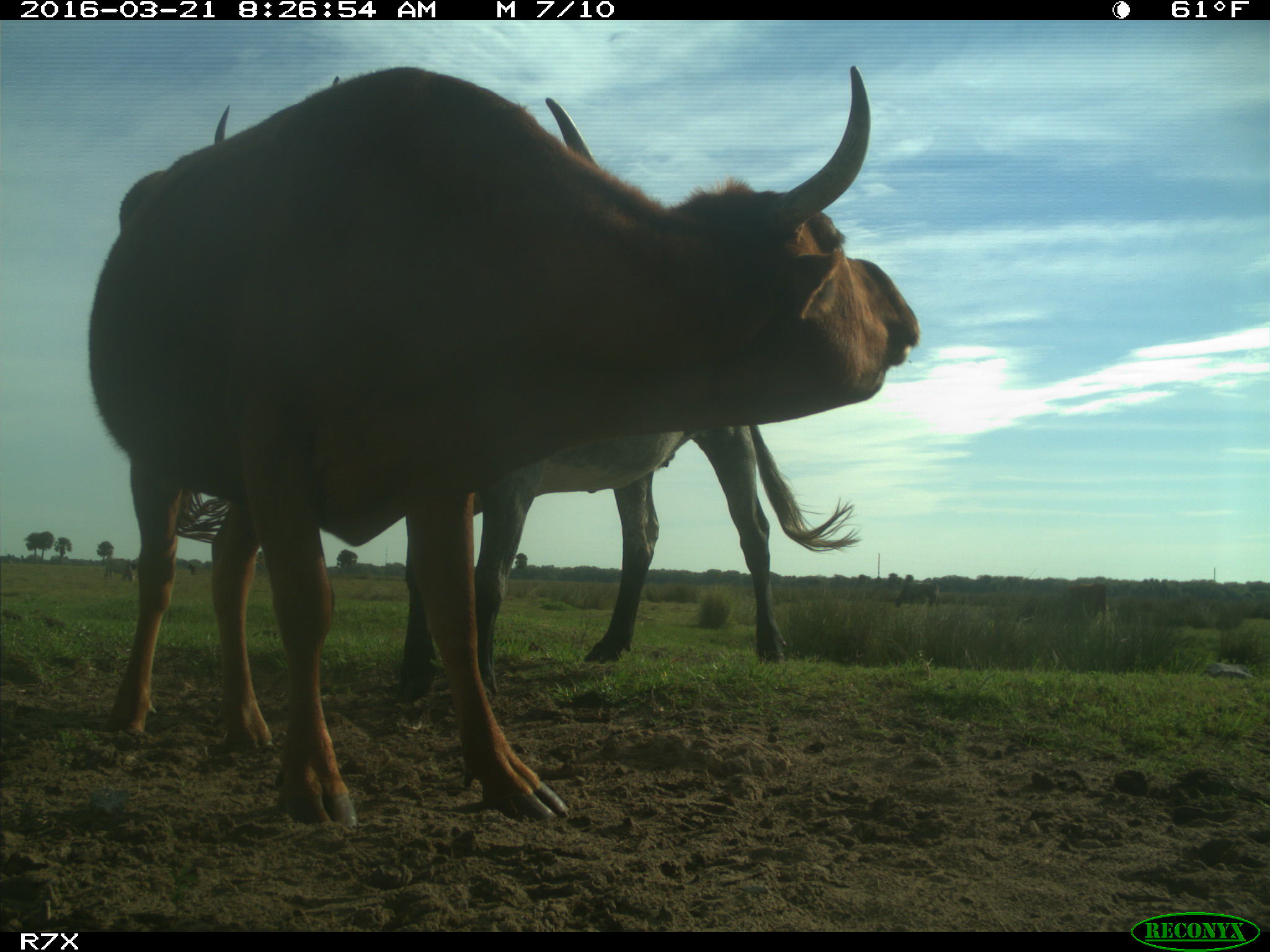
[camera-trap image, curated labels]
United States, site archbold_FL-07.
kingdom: Animalia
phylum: Chordata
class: Mammalia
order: Artiodactyla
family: Bovidae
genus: Bos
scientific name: Bos taurus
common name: domestic cow